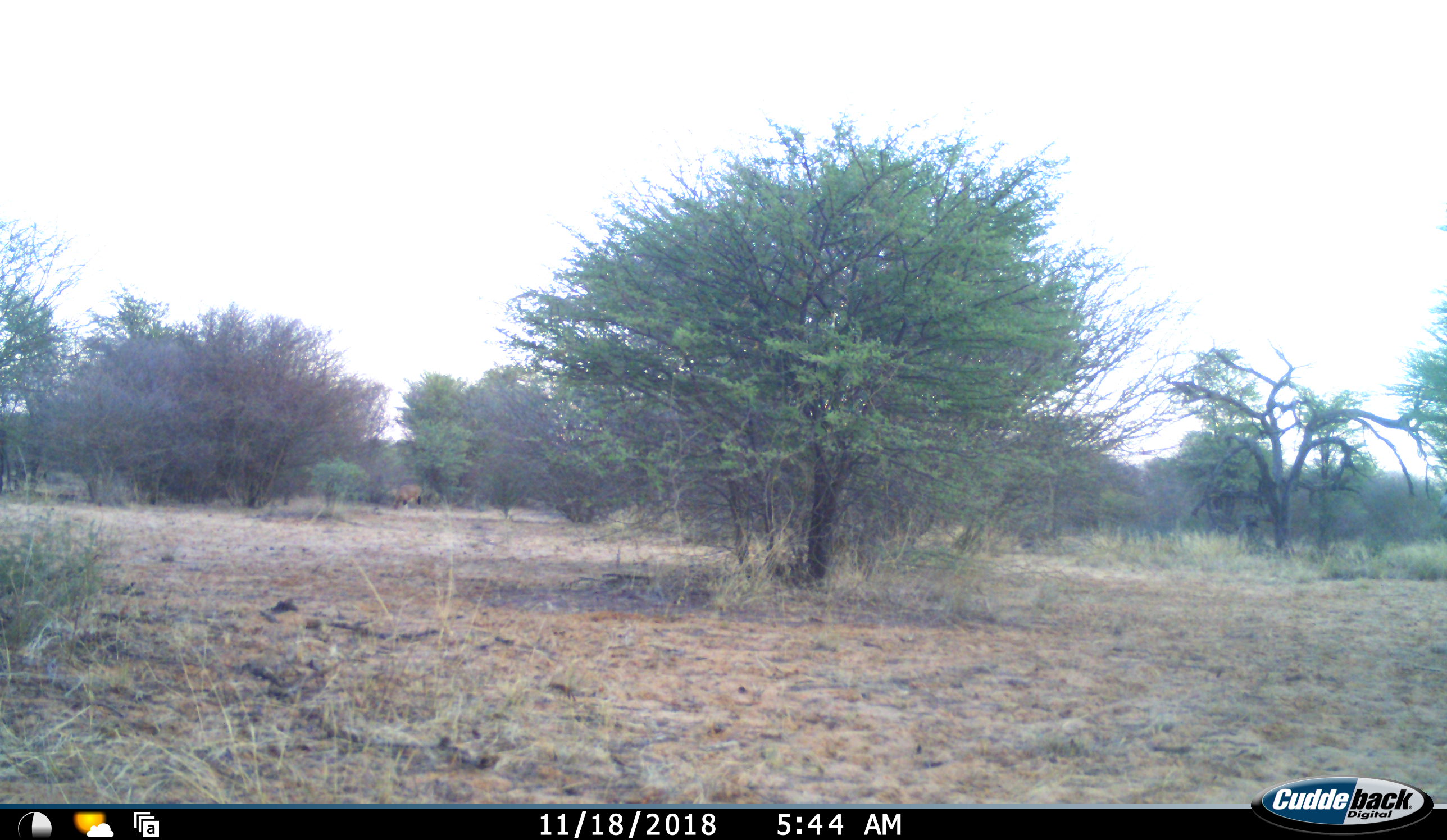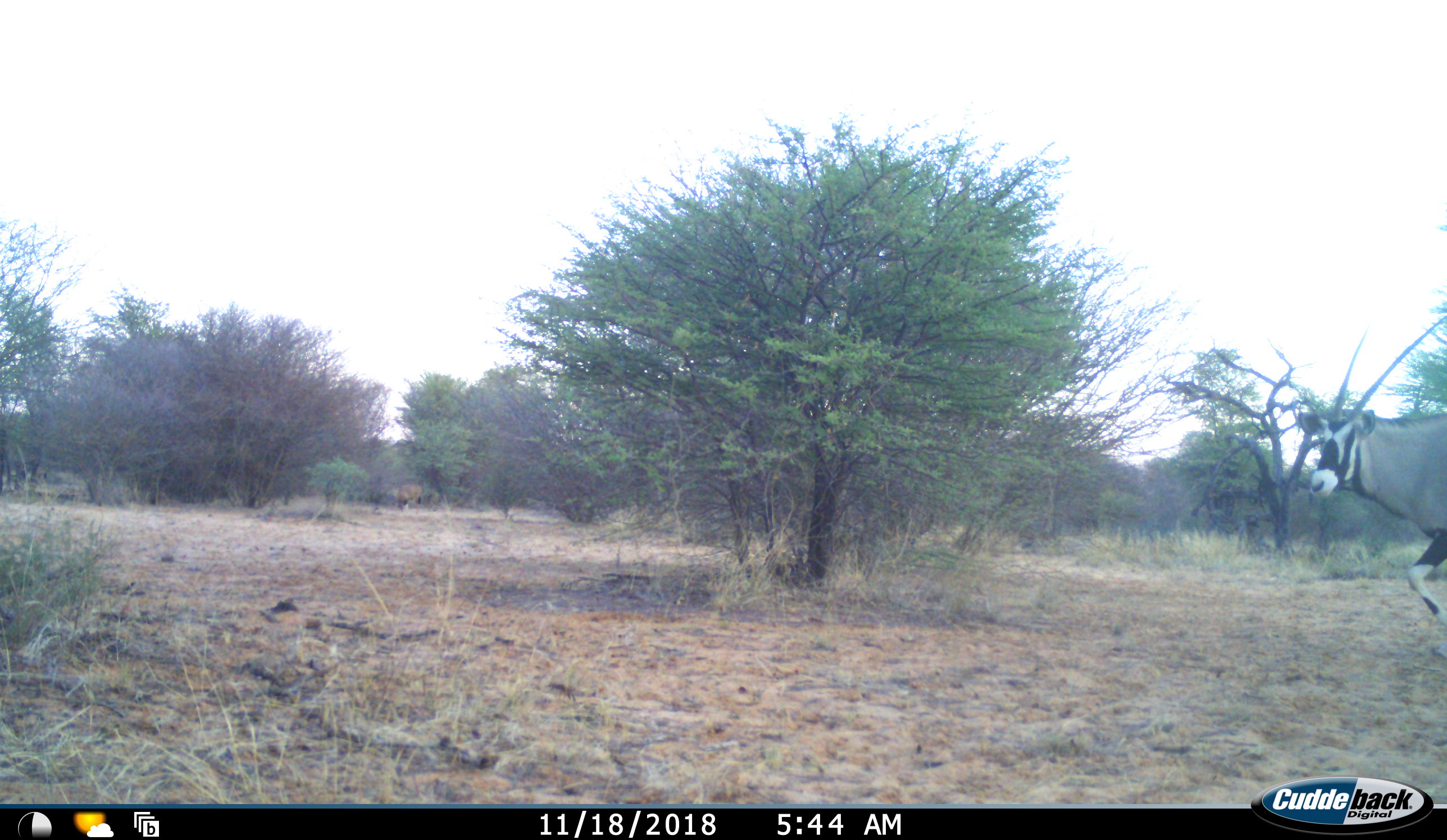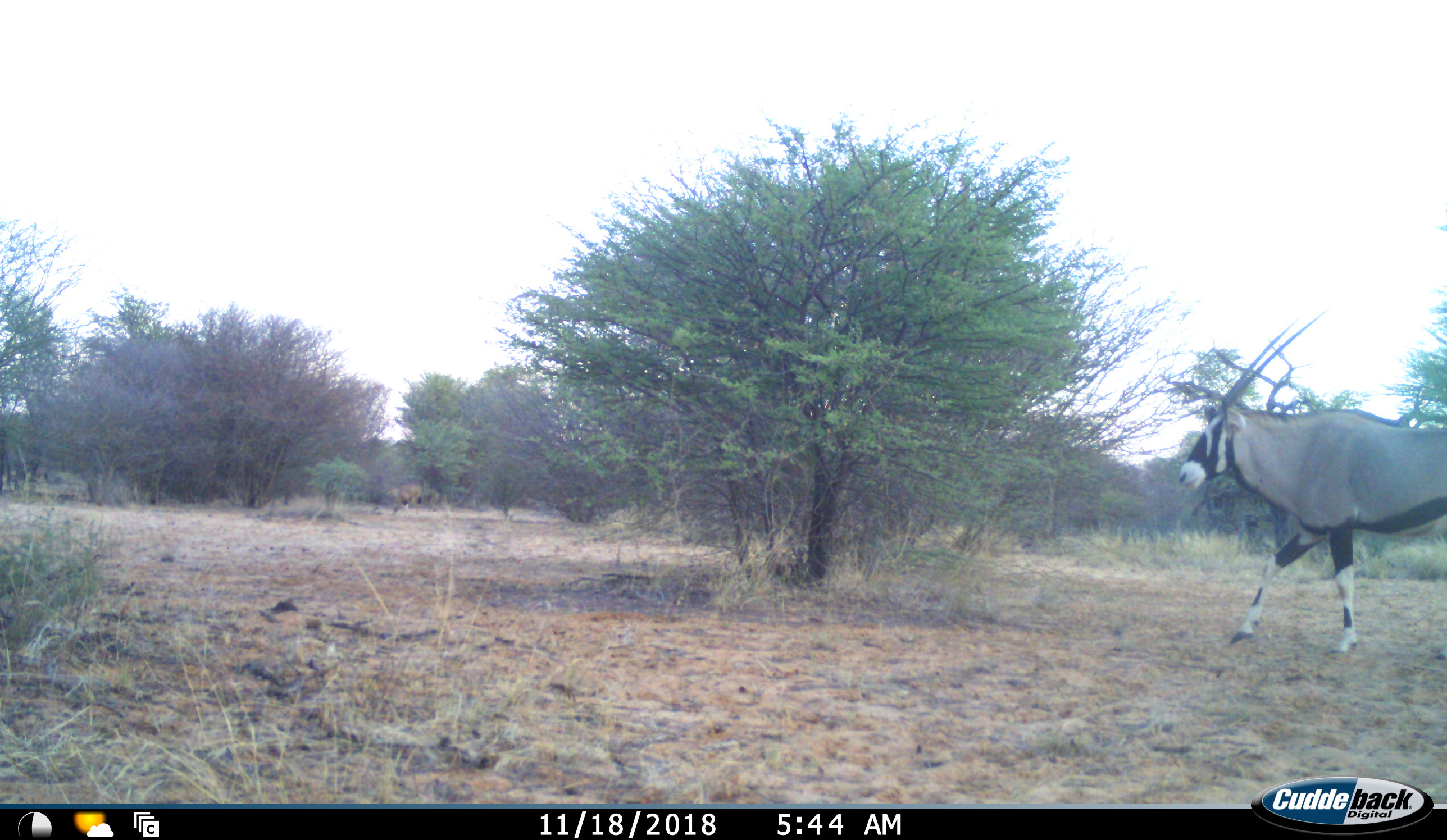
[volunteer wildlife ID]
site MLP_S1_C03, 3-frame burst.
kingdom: Animalia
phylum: Chordata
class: Mammalia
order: Artiodactyla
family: Bovidae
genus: Oryx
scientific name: Oryx gazella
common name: gemsbok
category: oryx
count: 1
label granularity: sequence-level